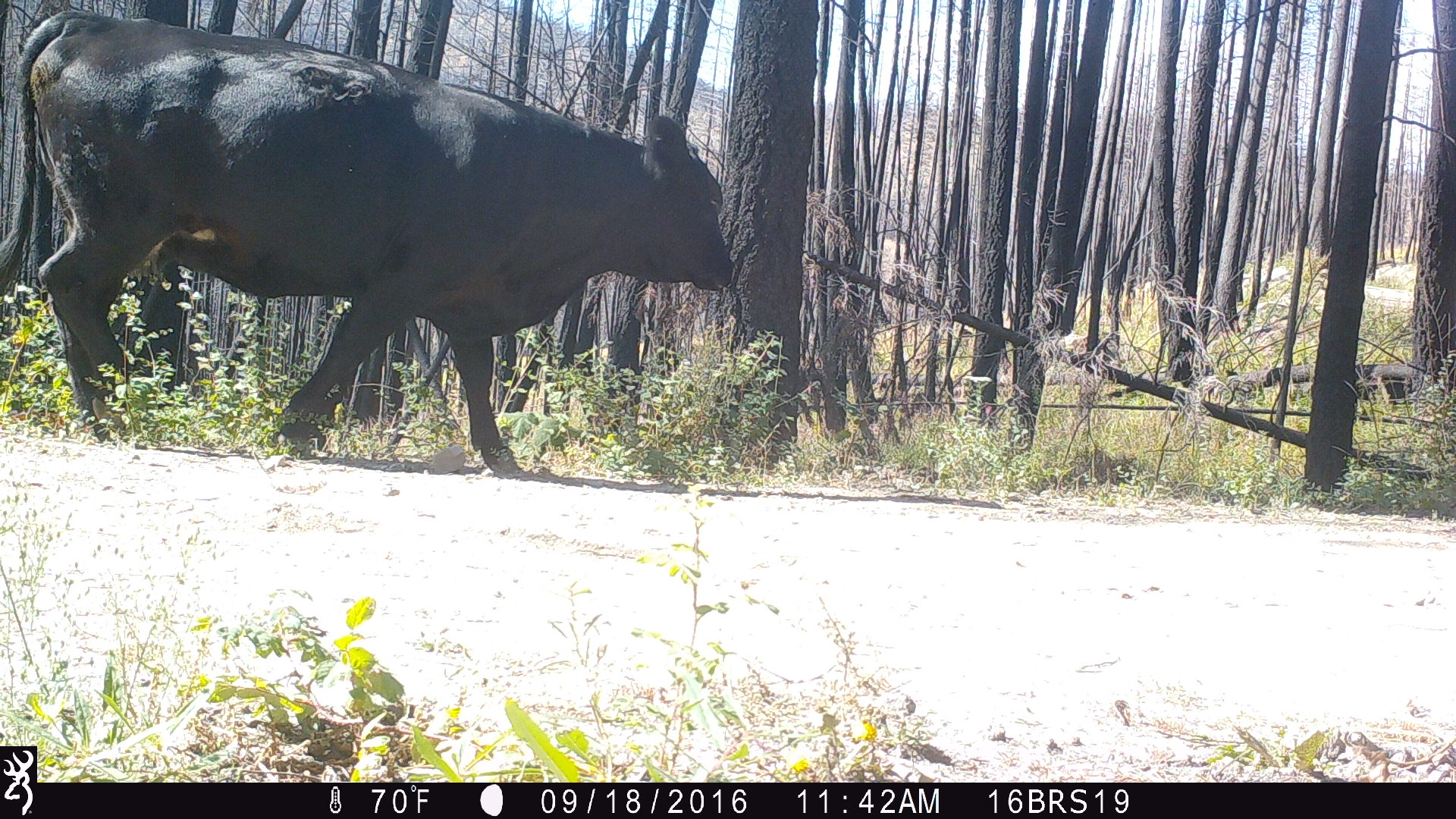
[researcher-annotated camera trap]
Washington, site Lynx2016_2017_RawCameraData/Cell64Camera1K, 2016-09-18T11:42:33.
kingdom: Animalia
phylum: Chordata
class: Mammalia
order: Artiodactyla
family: Bovidae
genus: Bos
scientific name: Bos taurus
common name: domestic cattle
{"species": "domestic cattle (Bos taurus)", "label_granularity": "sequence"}